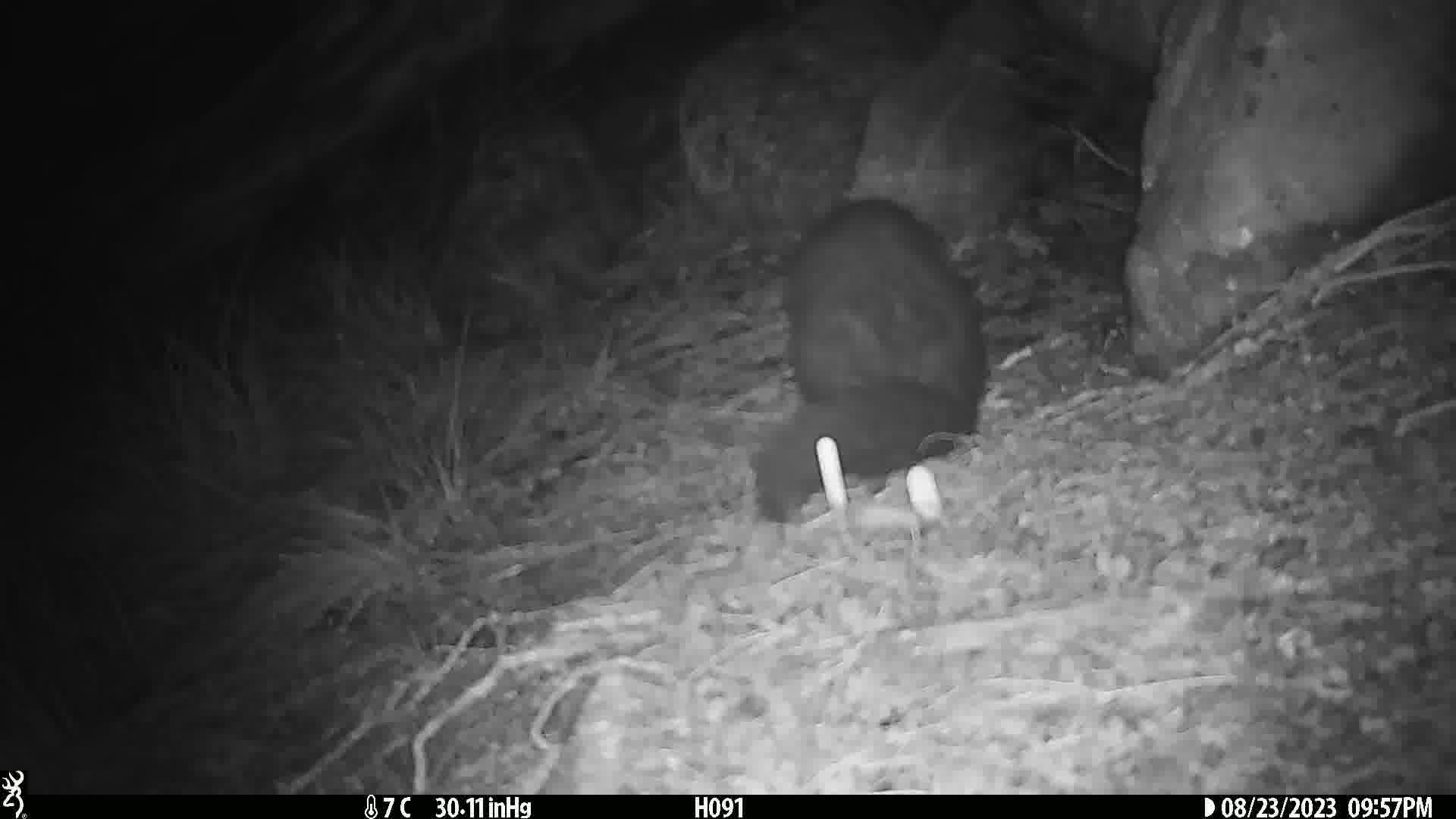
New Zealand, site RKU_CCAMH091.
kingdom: Animalia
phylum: Chordata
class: Mammalia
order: Diprotodontia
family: Phalangeridae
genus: Trichosurus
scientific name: Trichosurus vulpecula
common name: common brushtail possum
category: possum